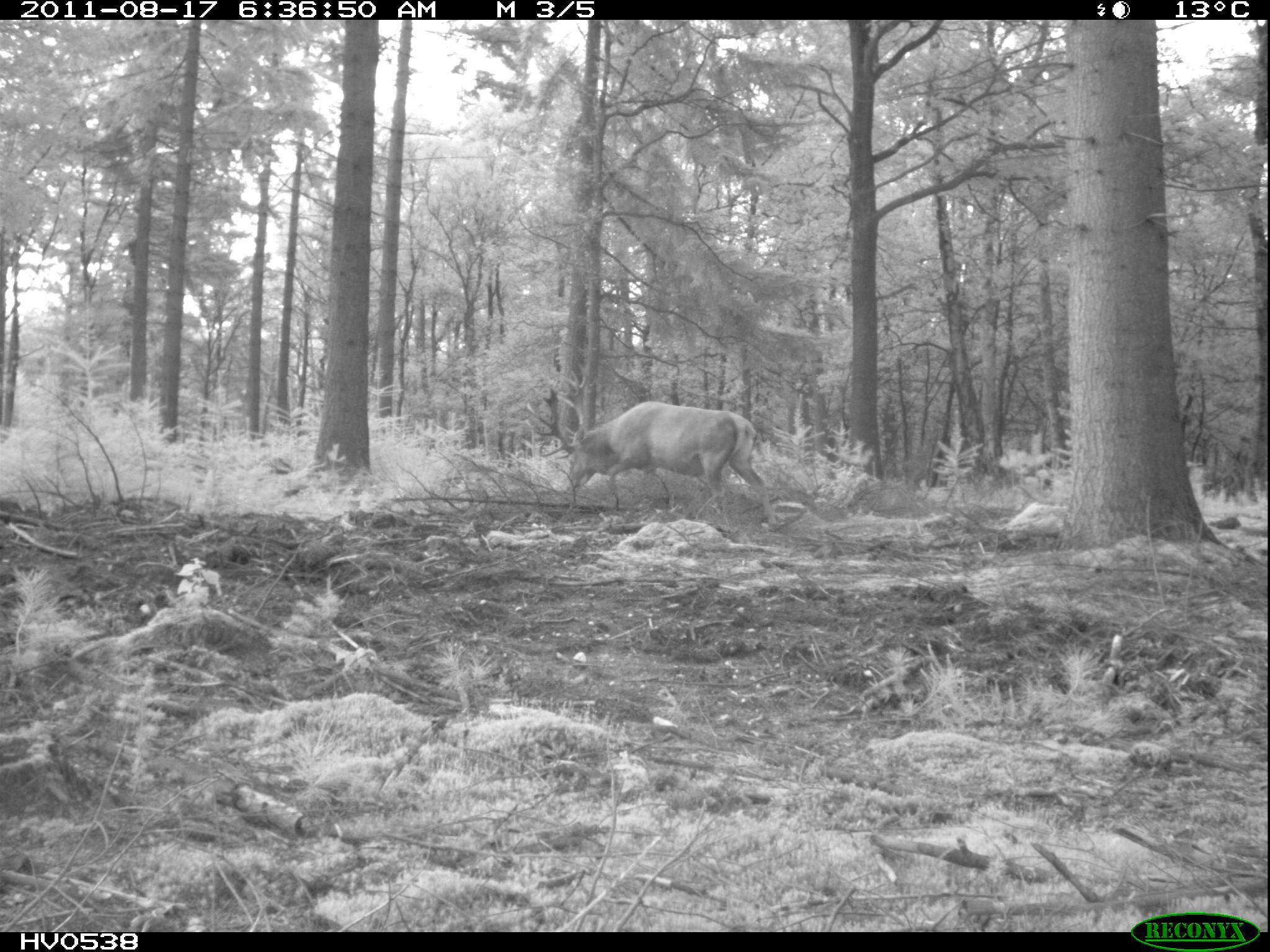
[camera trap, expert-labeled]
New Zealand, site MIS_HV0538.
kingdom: Animalia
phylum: Chordata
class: Mammalia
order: Artiodactyla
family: Cervidae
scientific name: Cervidae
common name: deer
Deer (Cervidae).